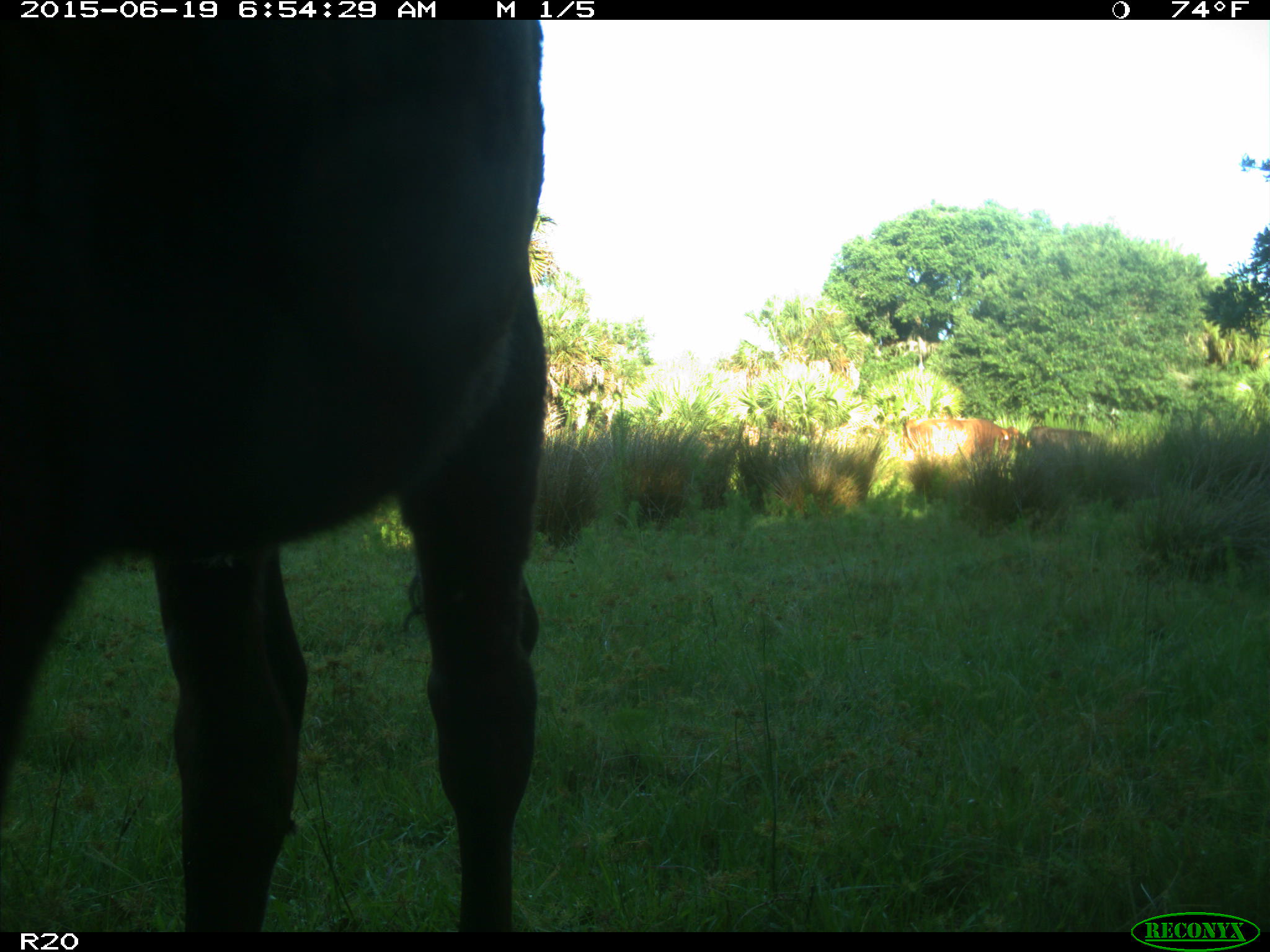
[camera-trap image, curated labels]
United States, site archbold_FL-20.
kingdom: Animalia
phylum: Chordata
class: Mammalia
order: Artiodactyla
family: Bovidae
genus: Bos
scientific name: Bos taurus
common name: domestic cow